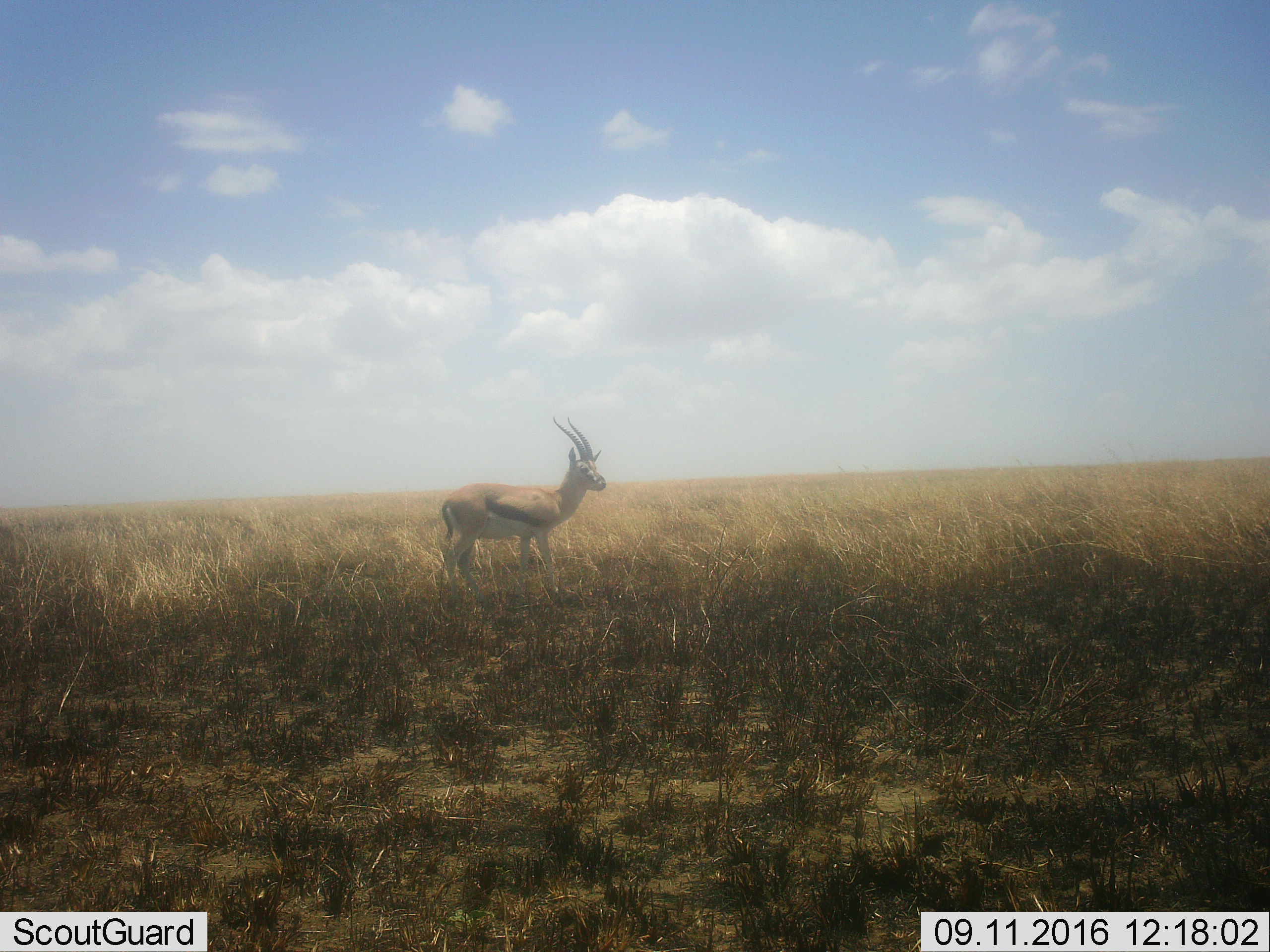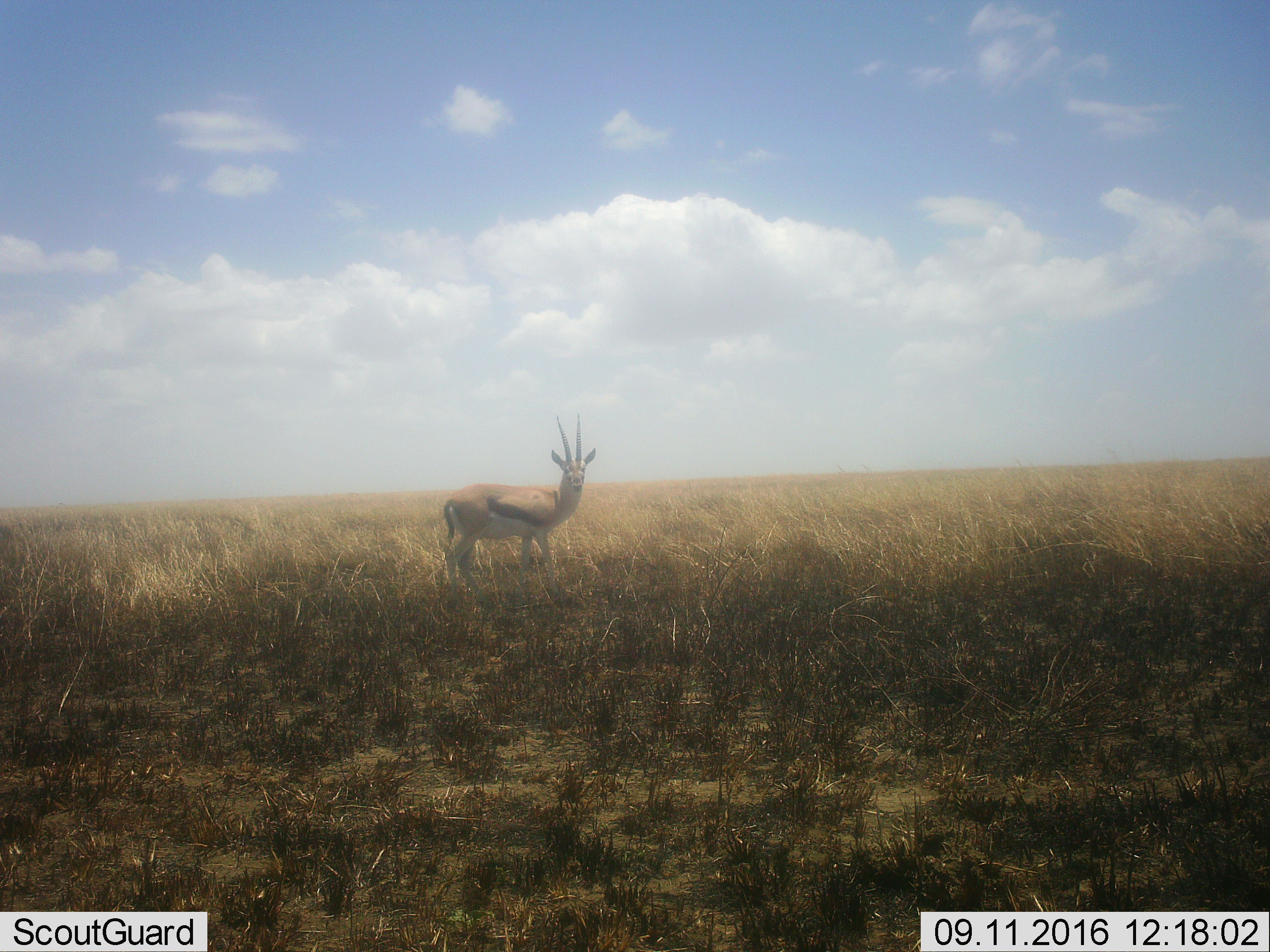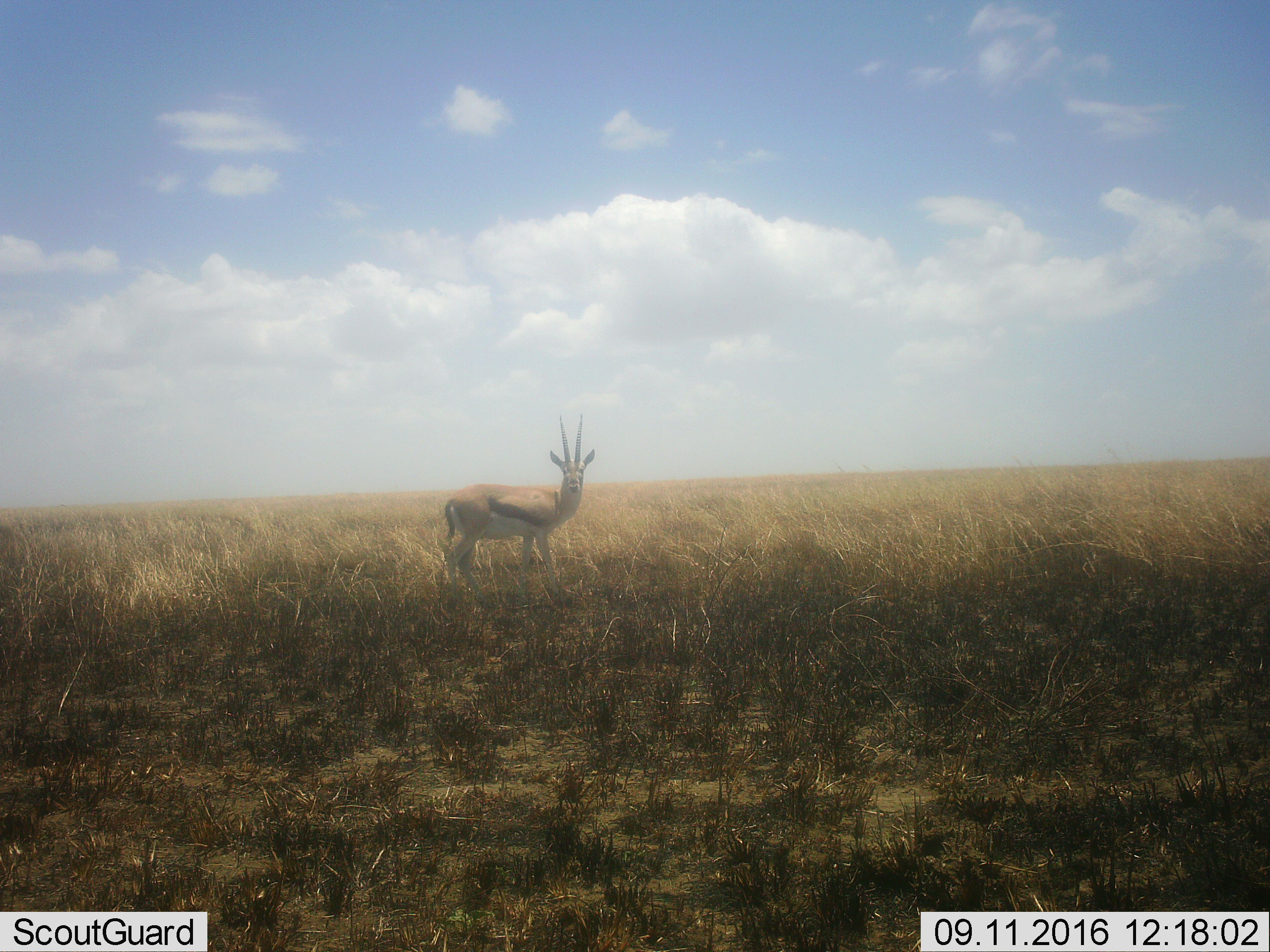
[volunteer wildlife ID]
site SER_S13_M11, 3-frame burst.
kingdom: Animalia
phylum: Chordata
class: Mammalia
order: Artiodactyla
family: Bovidae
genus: Eudorcas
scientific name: Eudorcas thomsonii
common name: thomson's gazelle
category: gazellethomsons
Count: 1.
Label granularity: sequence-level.